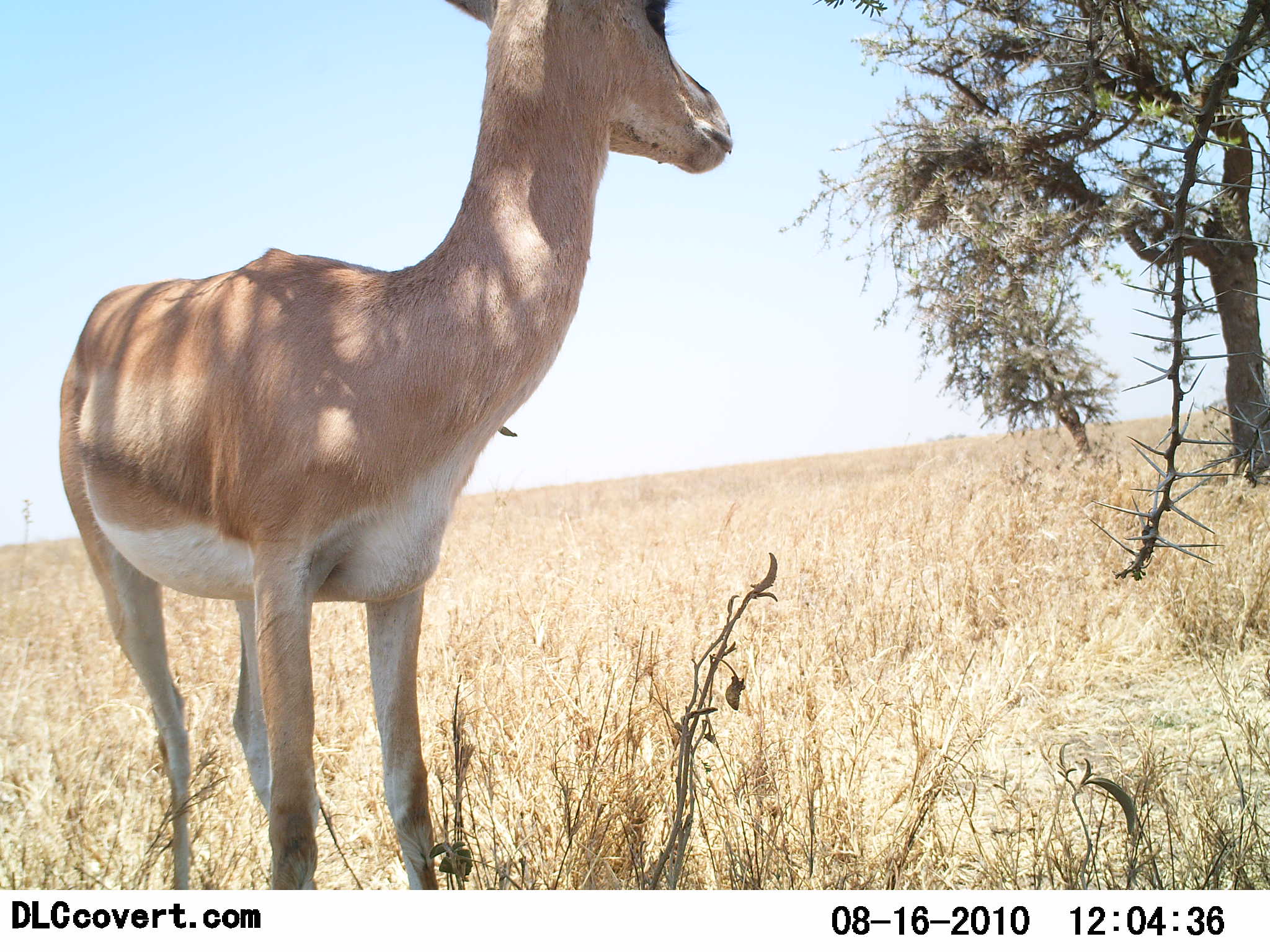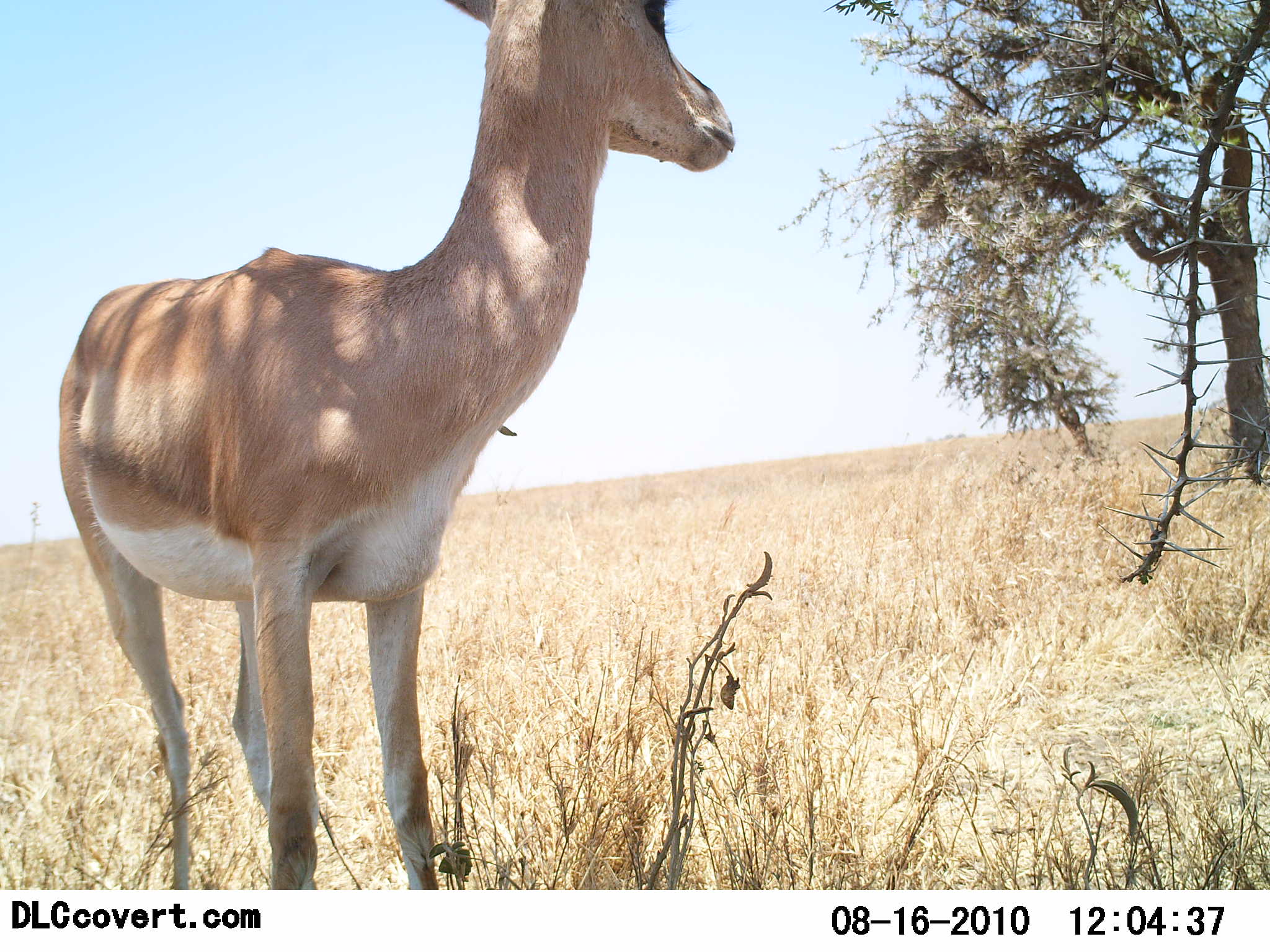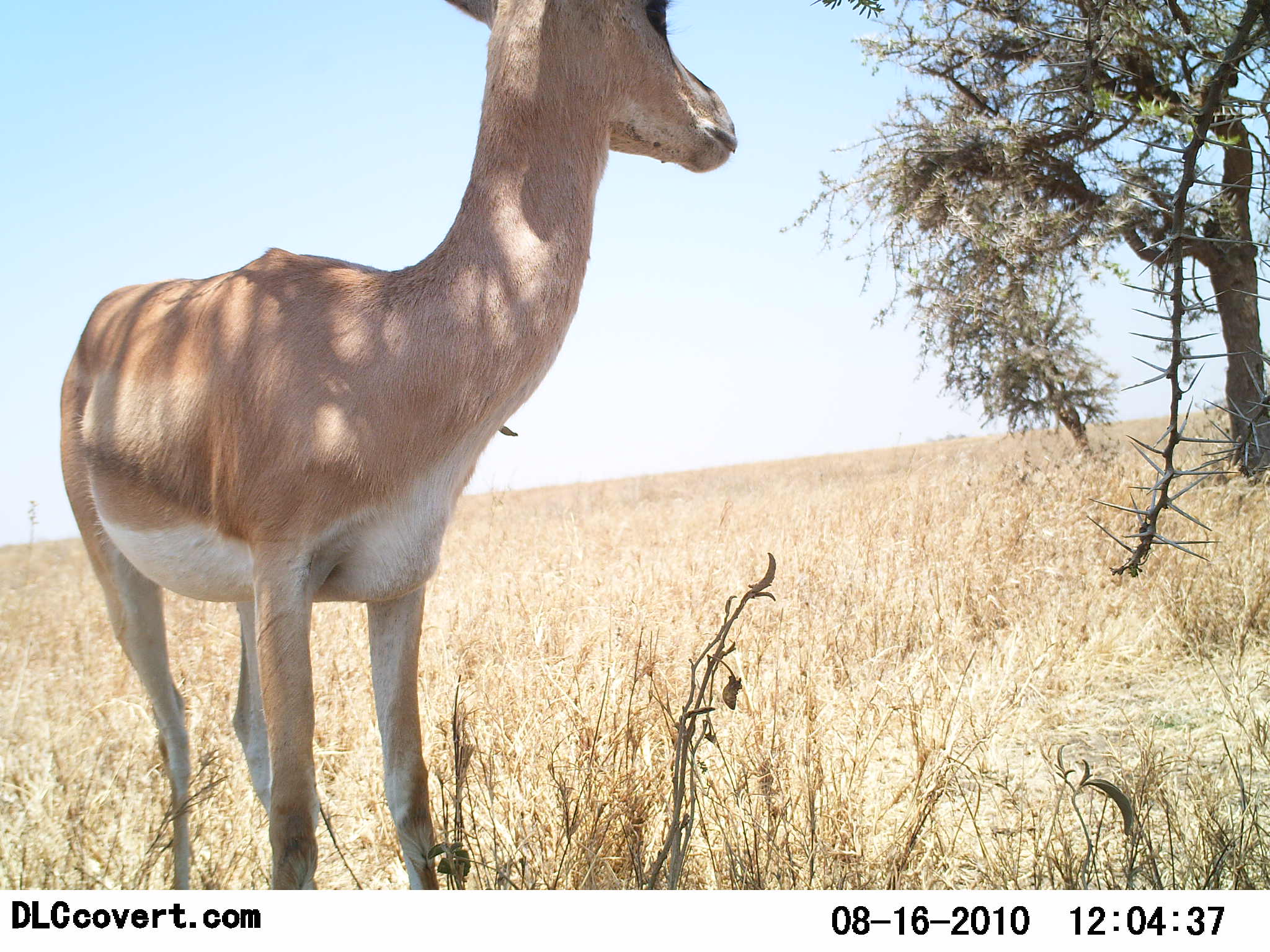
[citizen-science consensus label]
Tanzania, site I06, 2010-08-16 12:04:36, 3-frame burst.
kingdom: Animalia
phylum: Chordata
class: Mammalia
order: Artiodactyla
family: Bovidae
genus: Nanger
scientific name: Nanger granti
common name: grant's gazelle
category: gazellegrants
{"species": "gazellegrants (grant's gazelle) (Nanger granti)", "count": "1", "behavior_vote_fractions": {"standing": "100%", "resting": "13%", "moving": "0%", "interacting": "0%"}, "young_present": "0%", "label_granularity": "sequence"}